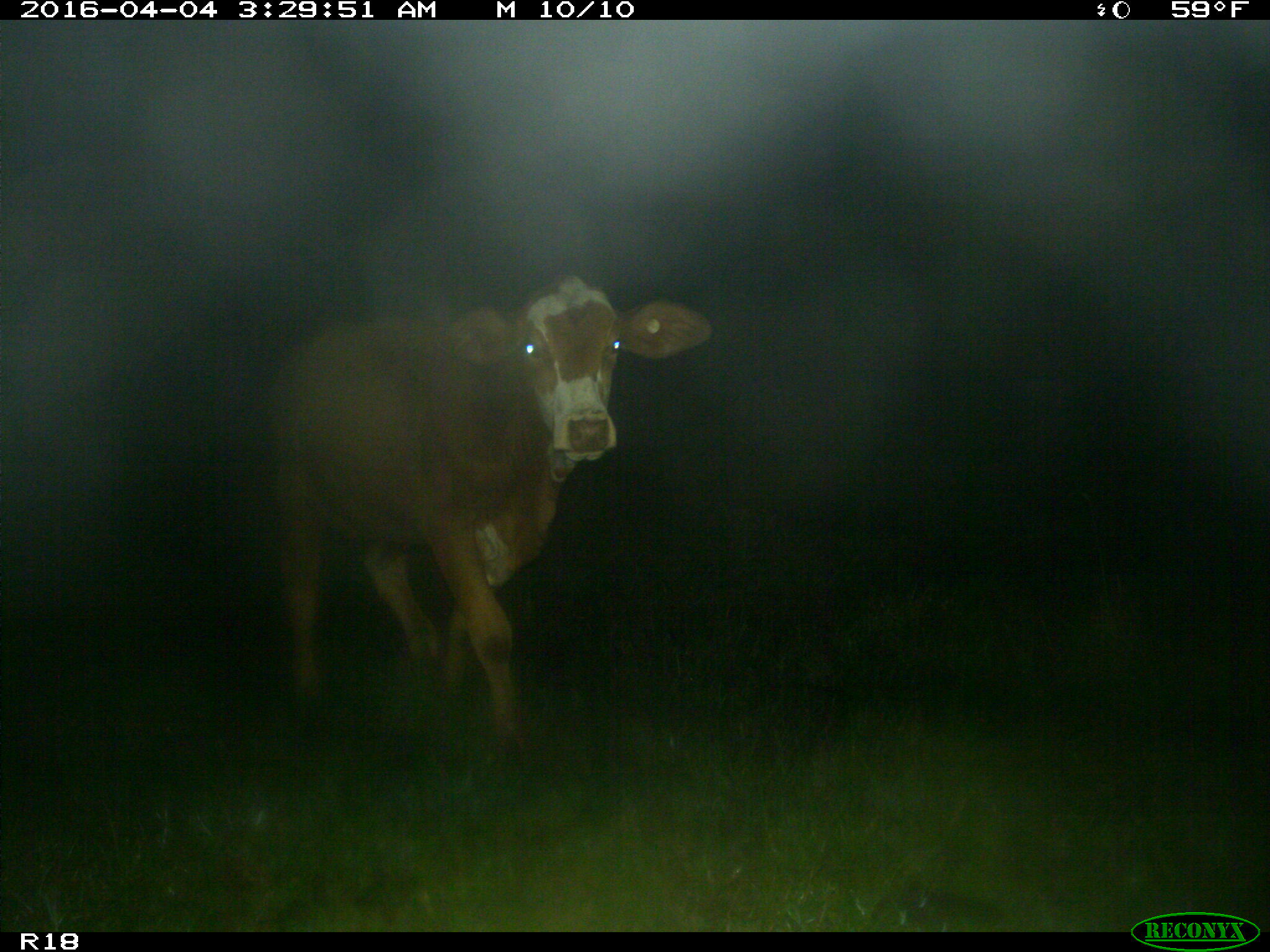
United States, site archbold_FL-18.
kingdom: Animalia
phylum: Chordata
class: Mammalia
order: Artiodactyla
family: Bovidae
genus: Bos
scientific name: Bos taurus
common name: domestic cow